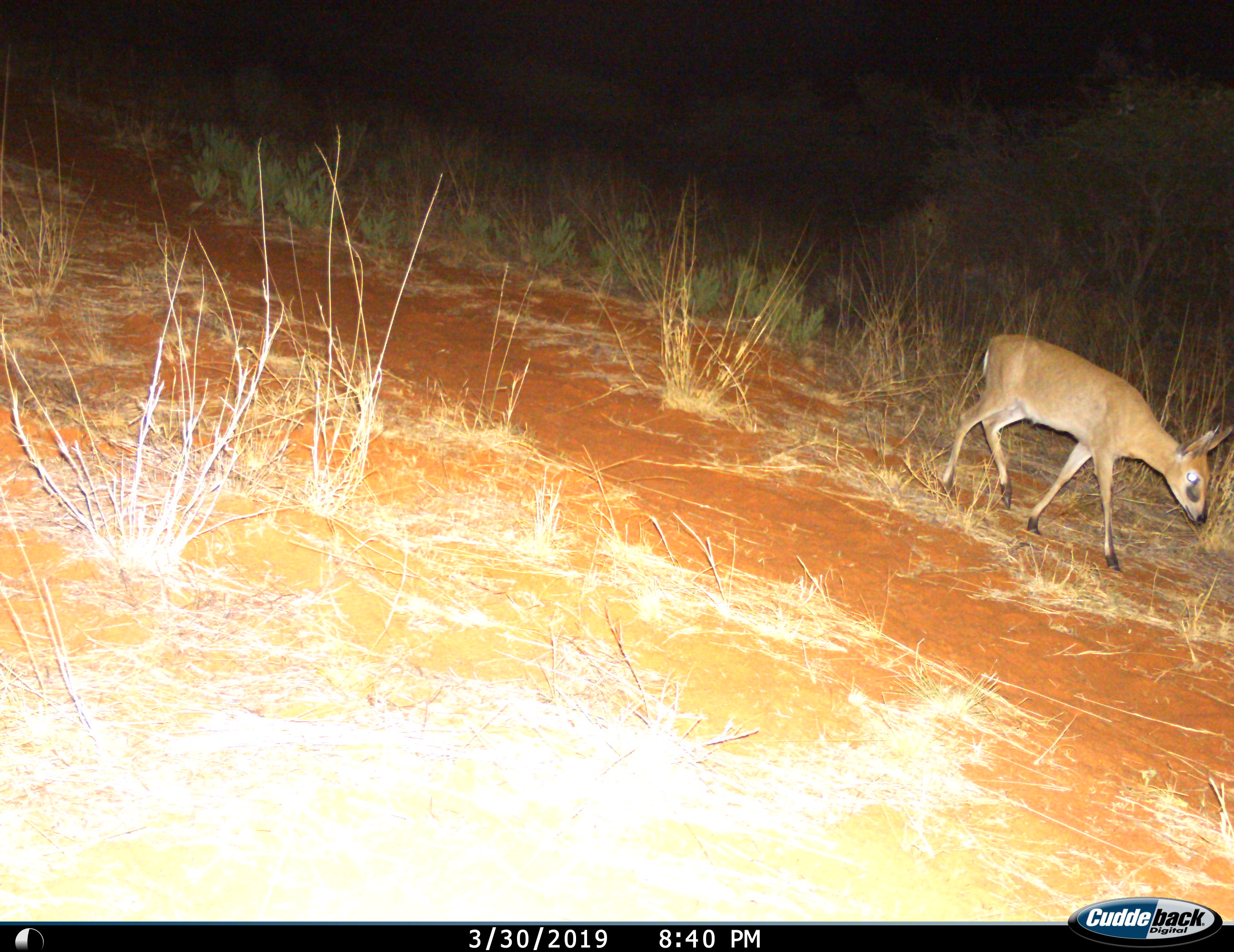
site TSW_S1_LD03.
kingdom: Animalia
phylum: Chordata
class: Mammalia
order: Artiodactyla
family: Bovidae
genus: Sylvicapra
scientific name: Sylvicapra grimmia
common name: common duiker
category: duikercommongrey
Duikercommongrey (common duiker) (Sylvicapra grimmia), count 1. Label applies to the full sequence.